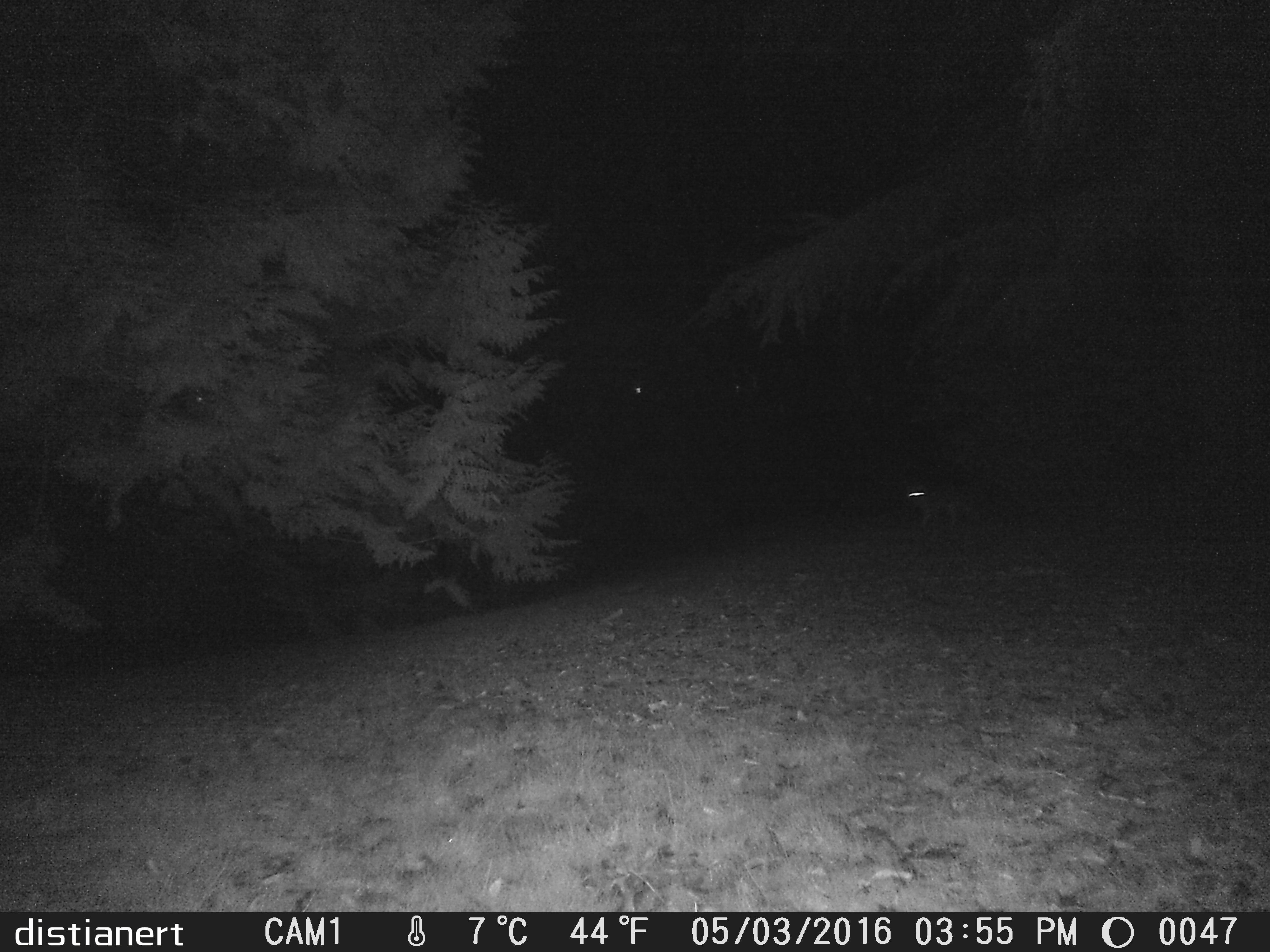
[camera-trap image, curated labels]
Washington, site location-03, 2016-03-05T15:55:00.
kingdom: Animalia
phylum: Chordata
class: Mammalia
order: Carnivora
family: Canidae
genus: Canis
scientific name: Canis latrans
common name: coyote